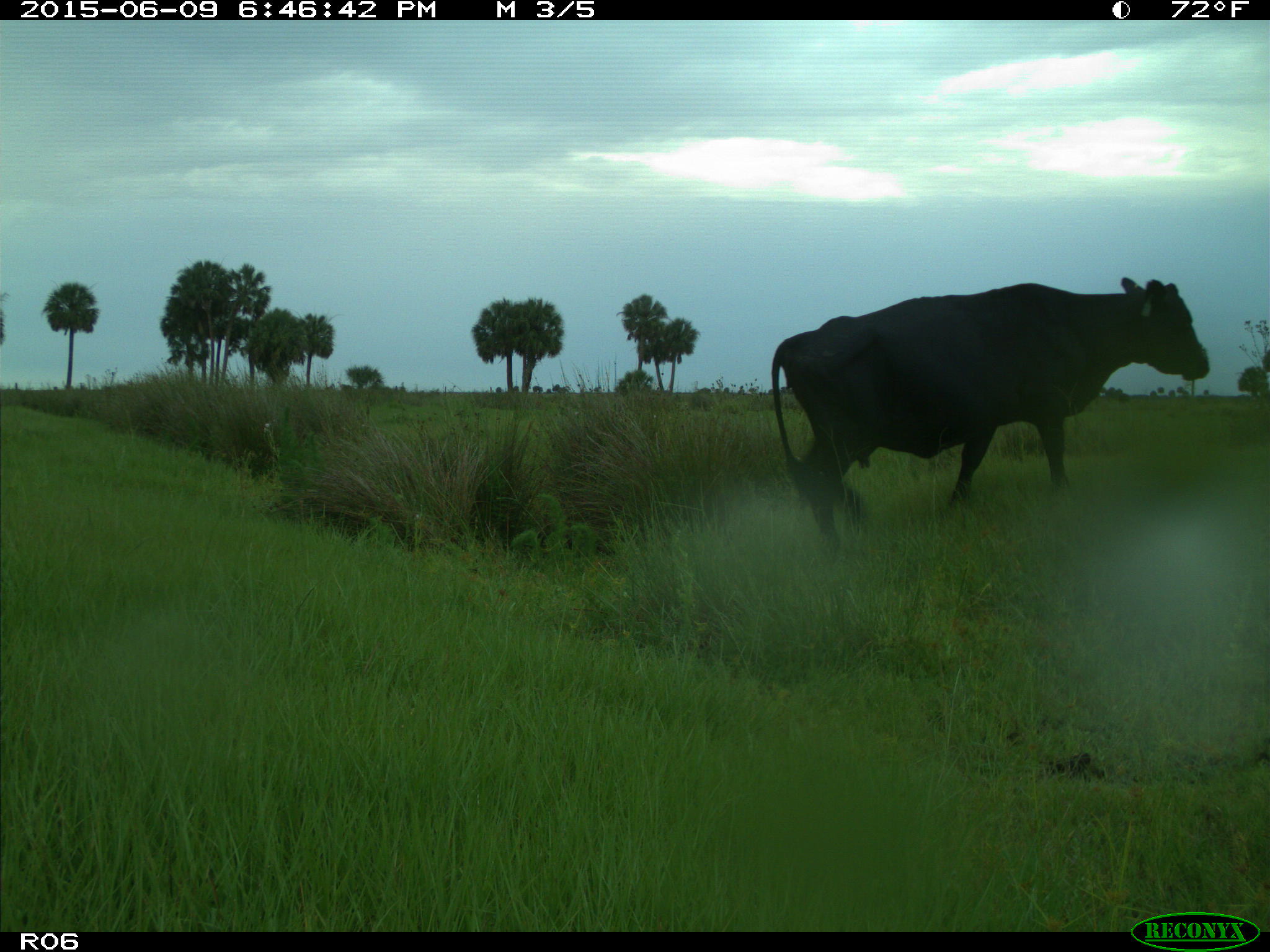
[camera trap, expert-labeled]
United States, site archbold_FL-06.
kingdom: Animalia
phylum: Chordata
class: Mammalia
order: Artiodactyla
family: Bovidae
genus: Bos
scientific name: Bos taurus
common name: domestic cow